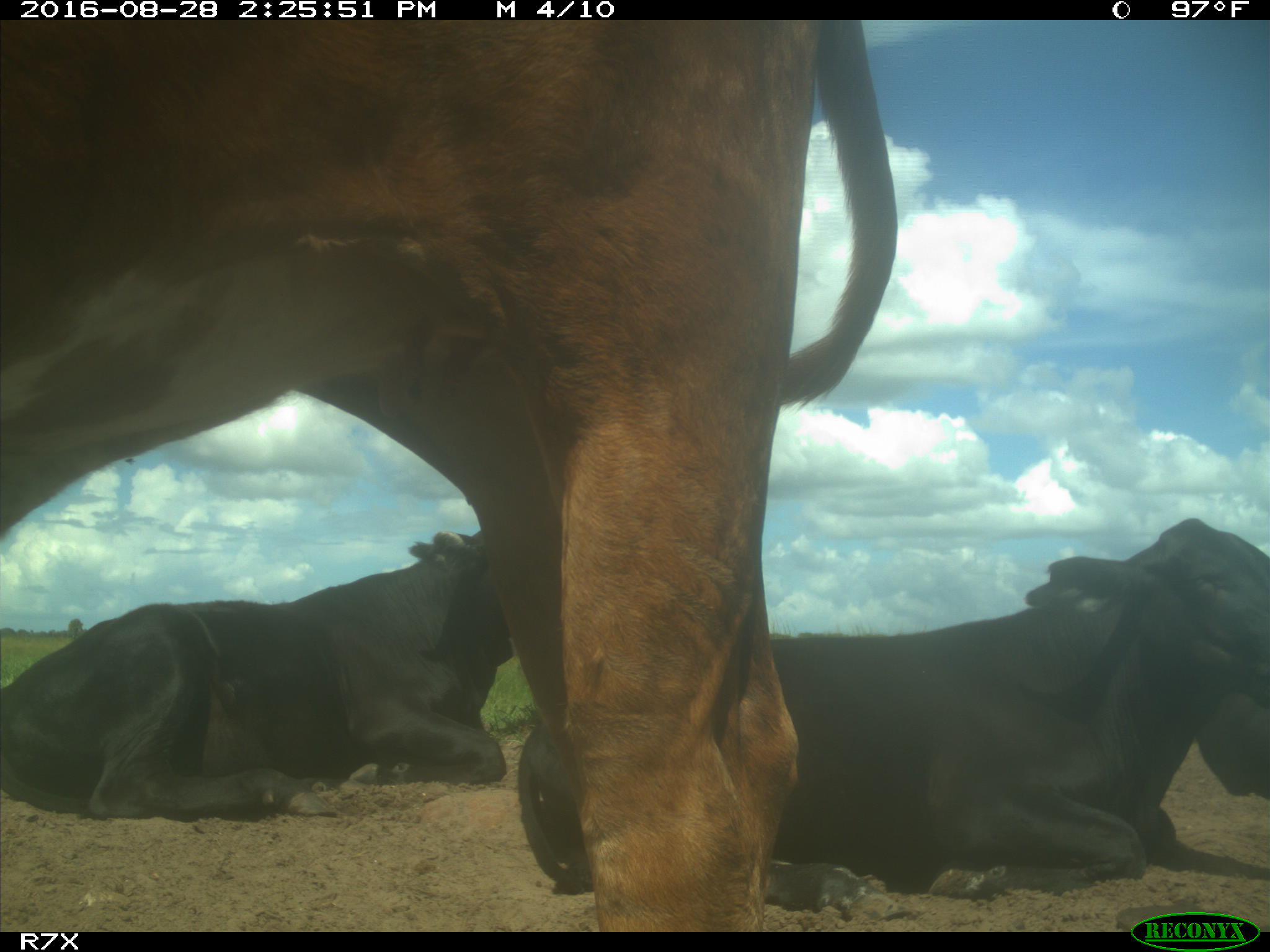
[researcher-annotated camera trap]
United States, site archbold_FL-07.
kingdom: Animalia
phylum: Chordata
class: Mammalia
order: Artiodactyla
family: Bovidae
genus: Bos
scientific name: Bos taurus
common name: domestic cow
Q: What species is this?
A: Bos taurus (domestic cow).